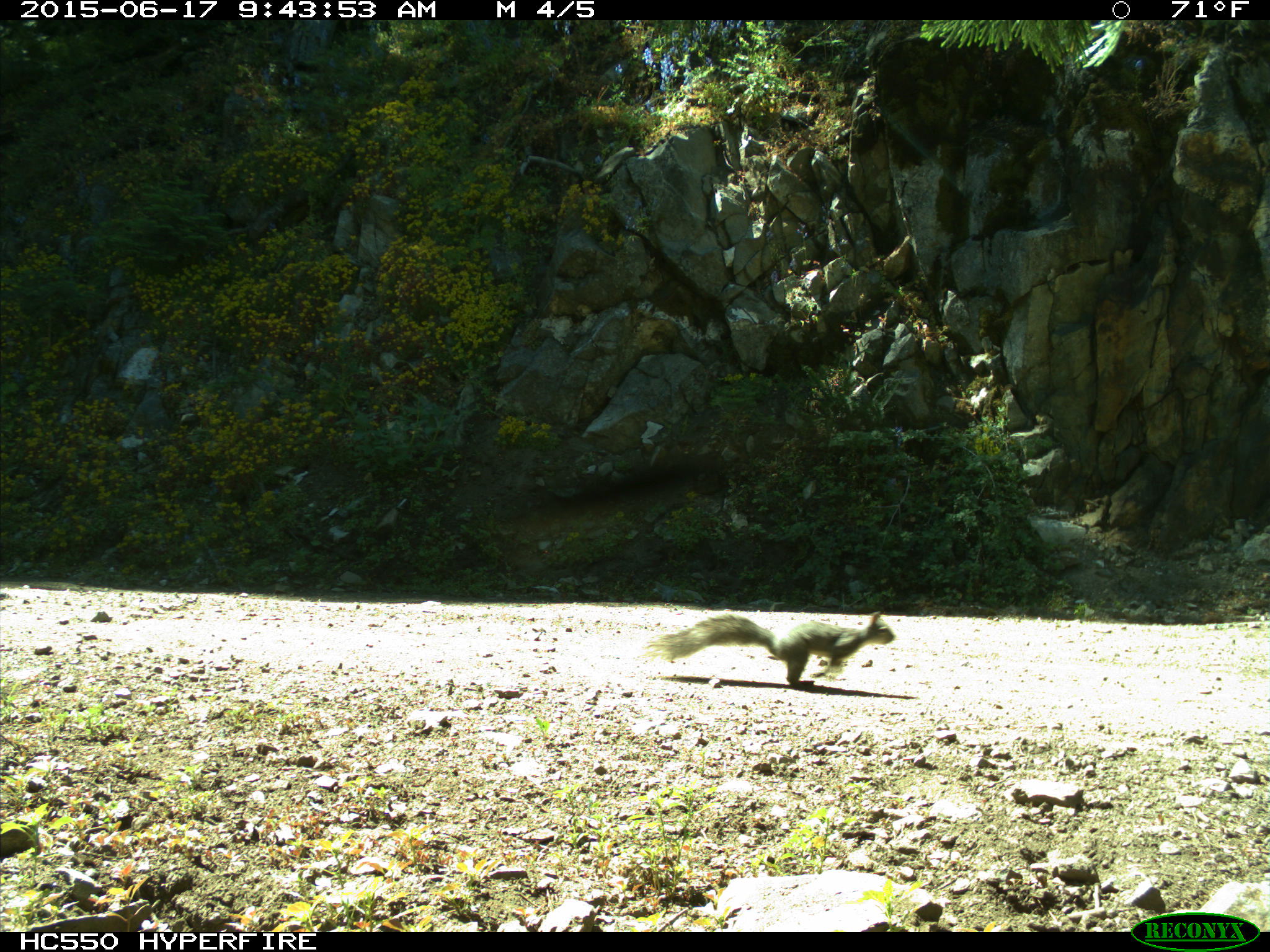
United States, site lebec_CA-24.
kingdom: Animalia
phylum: Chordata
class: Mammalia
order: Rodentia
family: Sciuridae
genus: Sciurus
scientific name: Sciurus carolinensis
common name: eastern gray squirrel